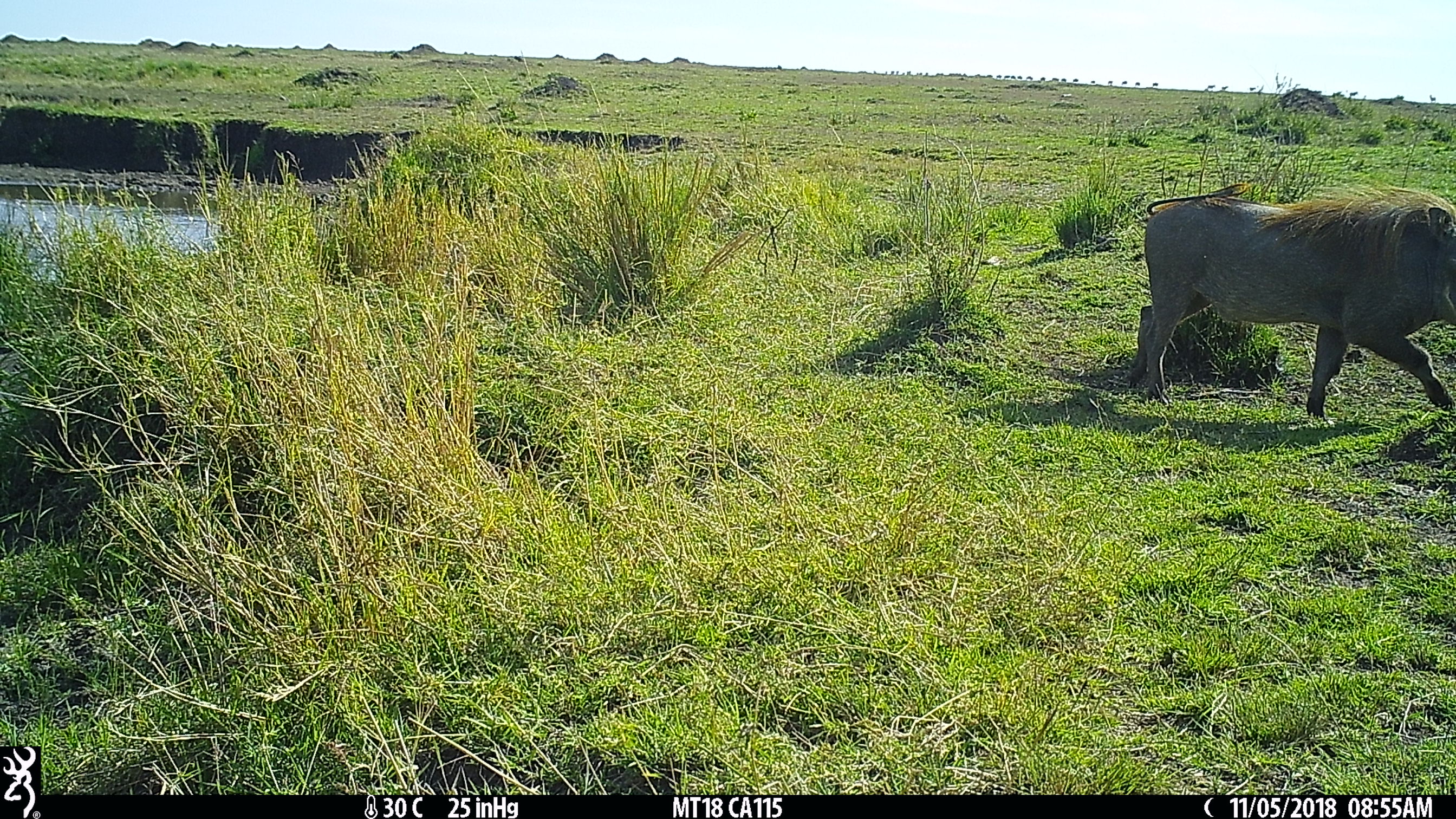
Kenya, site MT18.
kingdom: Animalia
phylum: Chordata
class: Mammalia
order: Artiodactyla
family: Suidae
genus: Phacochoerus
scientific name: Phacochoerus africanus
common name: common warthog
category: warthog